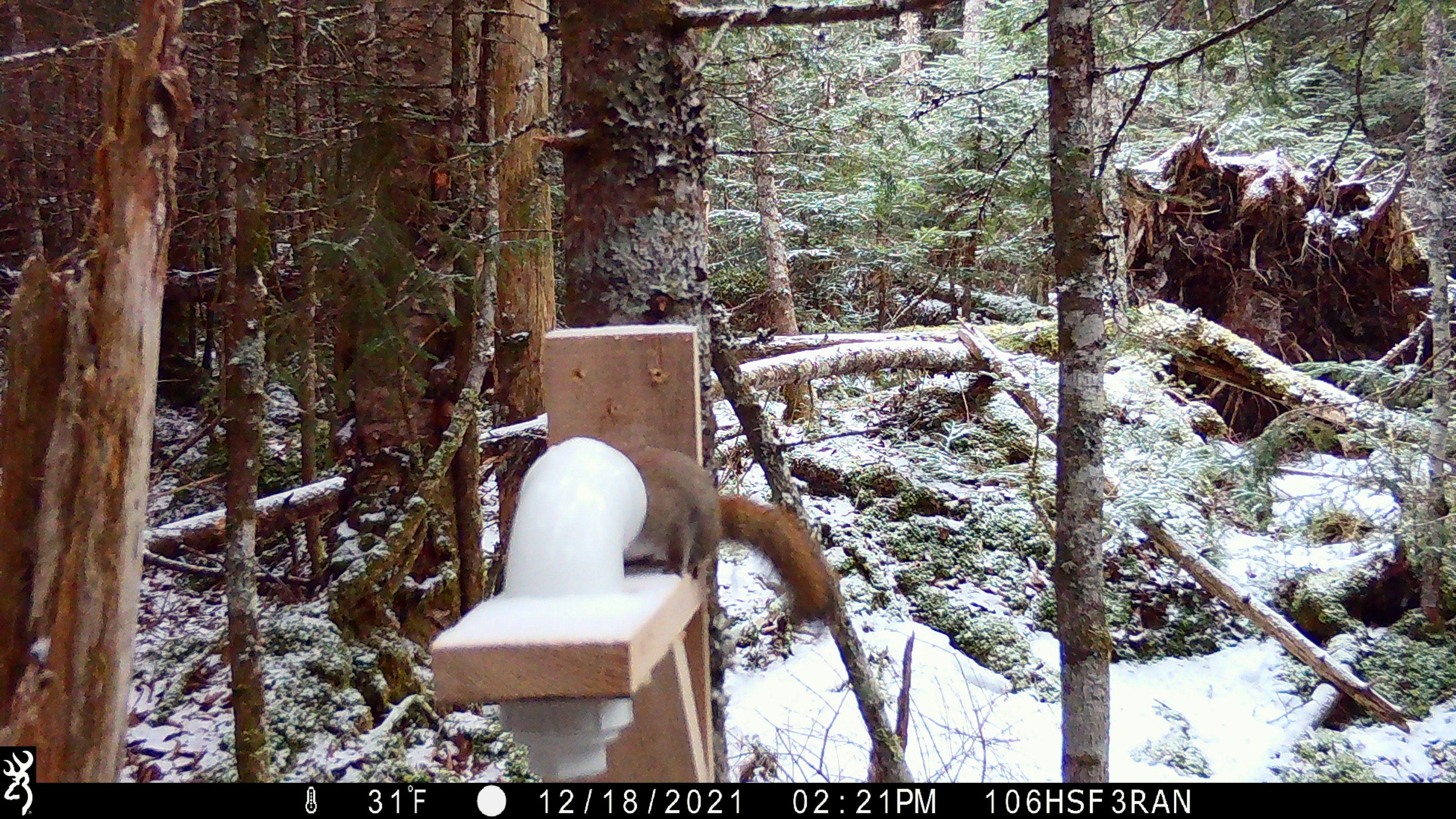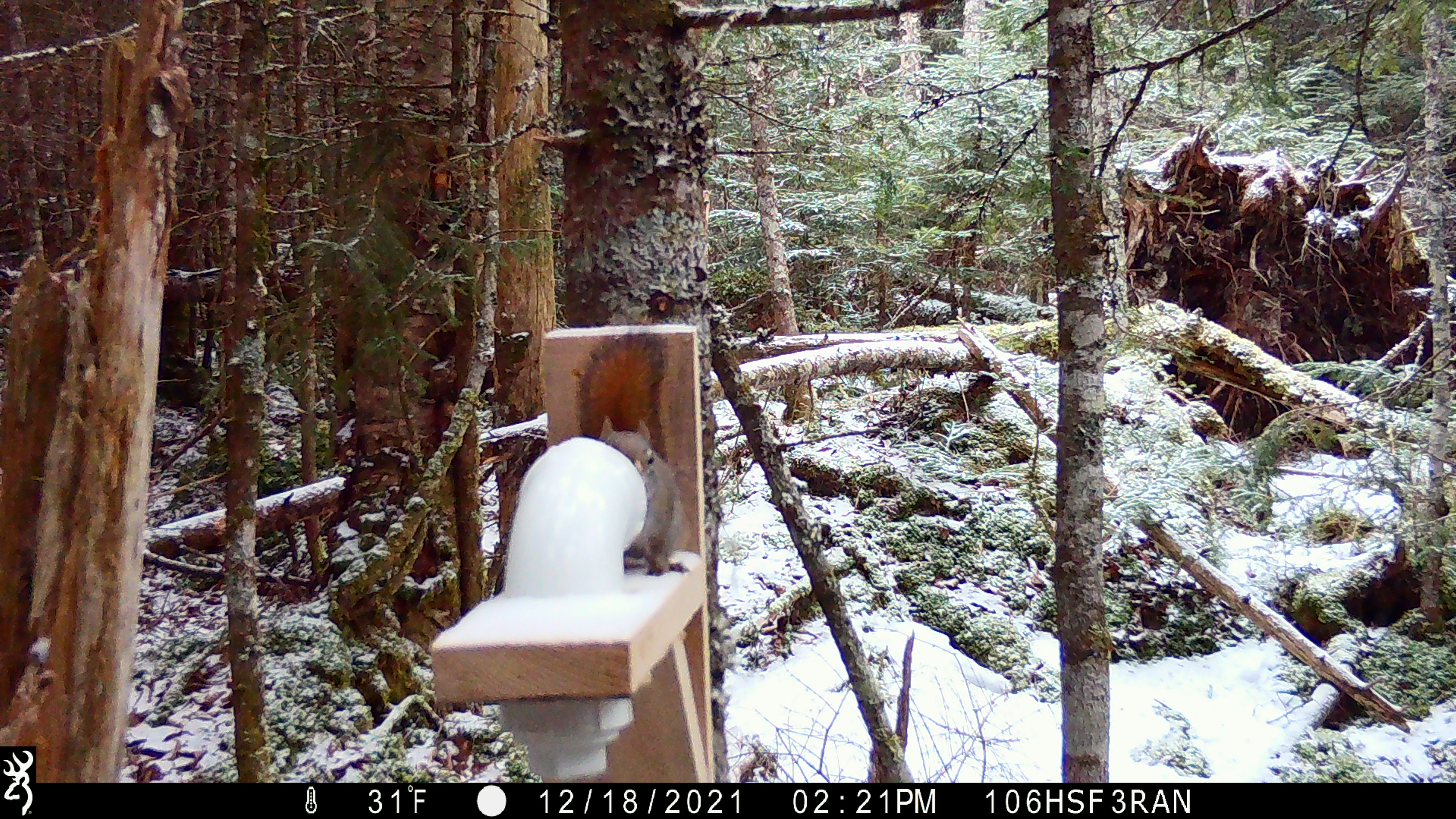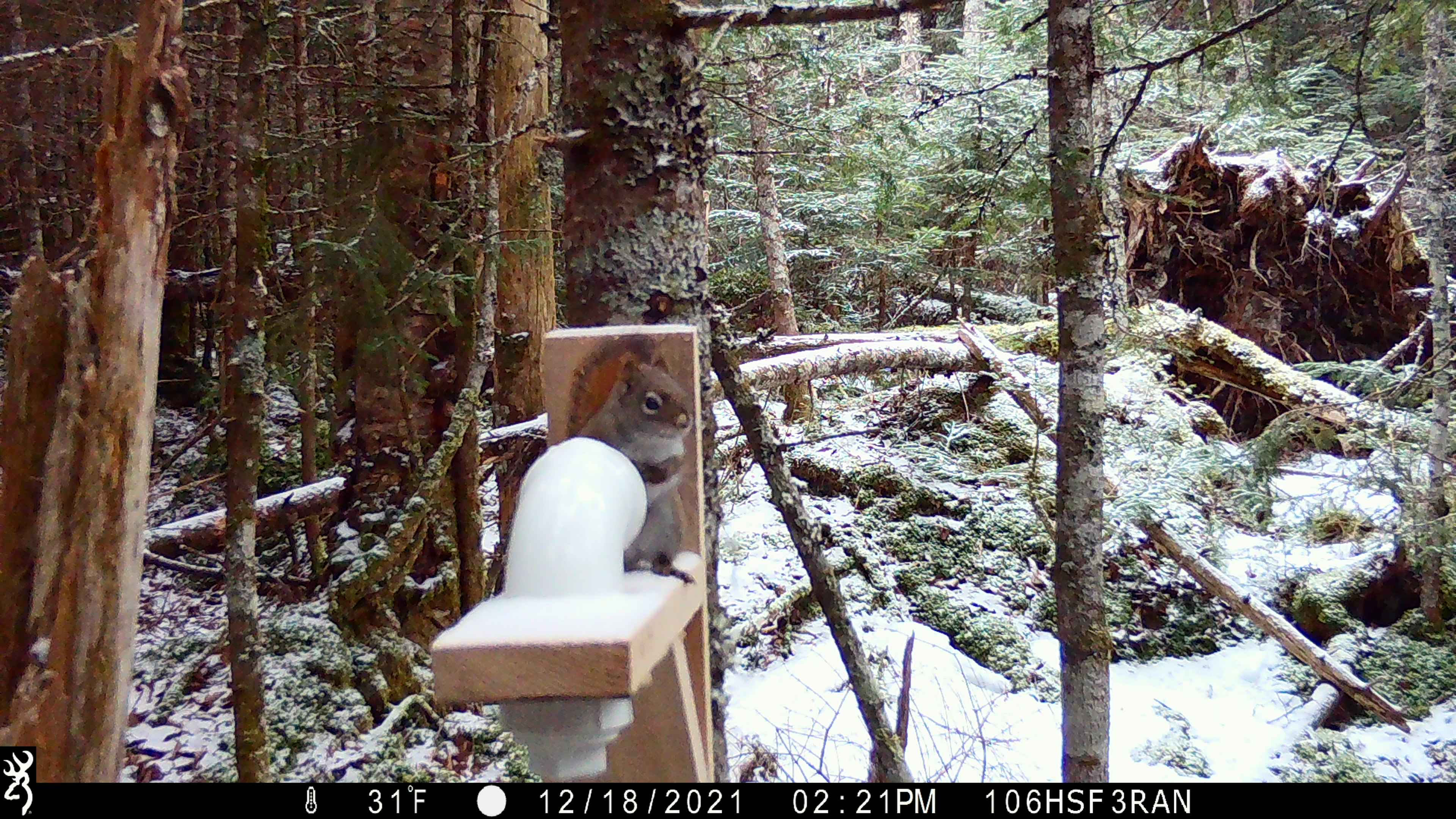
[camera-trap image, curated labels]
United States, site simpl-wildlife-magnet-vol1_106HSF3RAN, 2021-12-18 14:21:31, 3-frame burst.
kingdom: Animalia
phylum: Chordata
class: Mammalia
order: Rodentia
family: Sciuridae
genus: Tamiasciurus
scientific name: Tamiasciurus hudsonicus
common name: red squirrel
Red squirrel (Tamiasciurus hudsonicus).